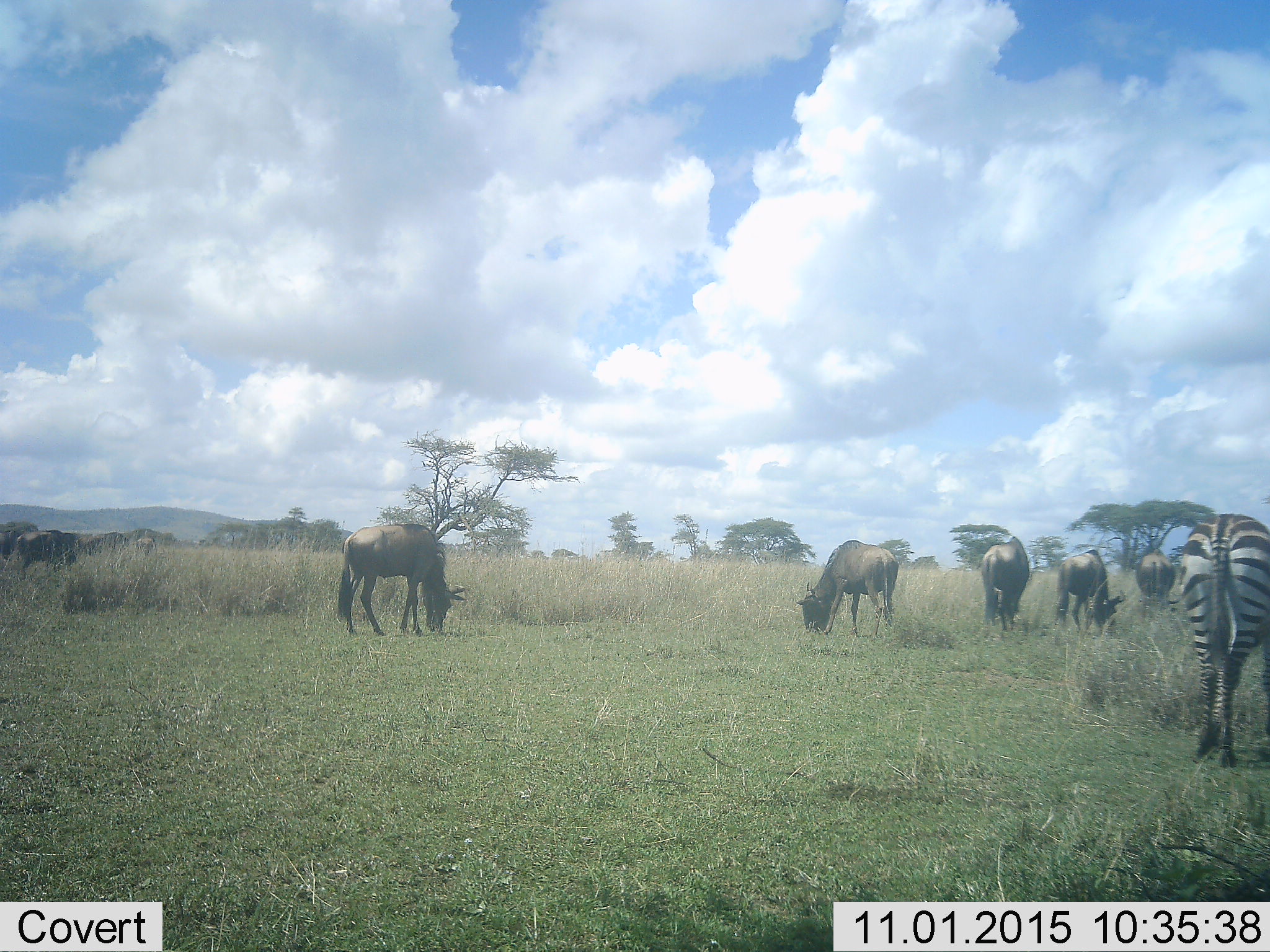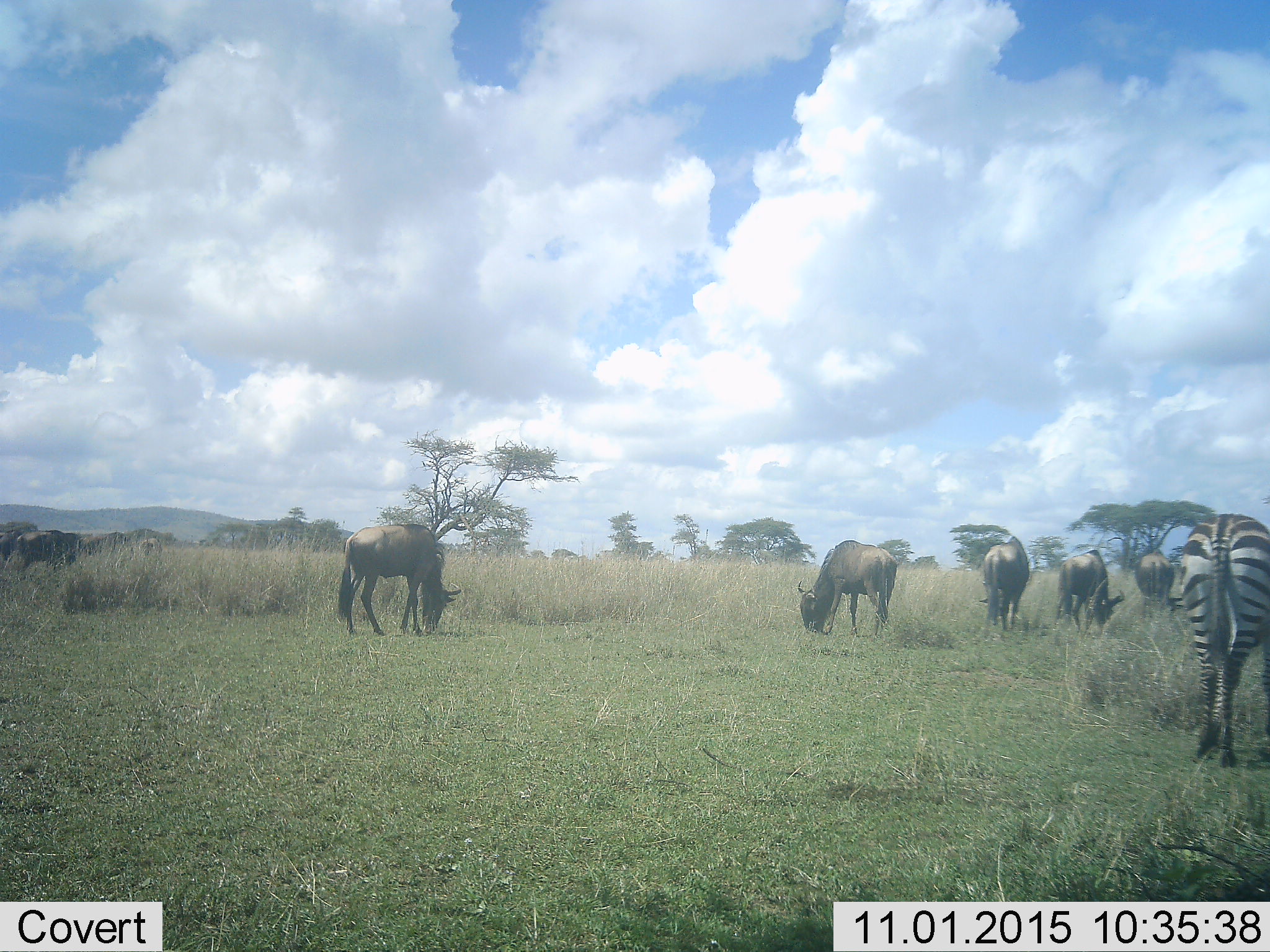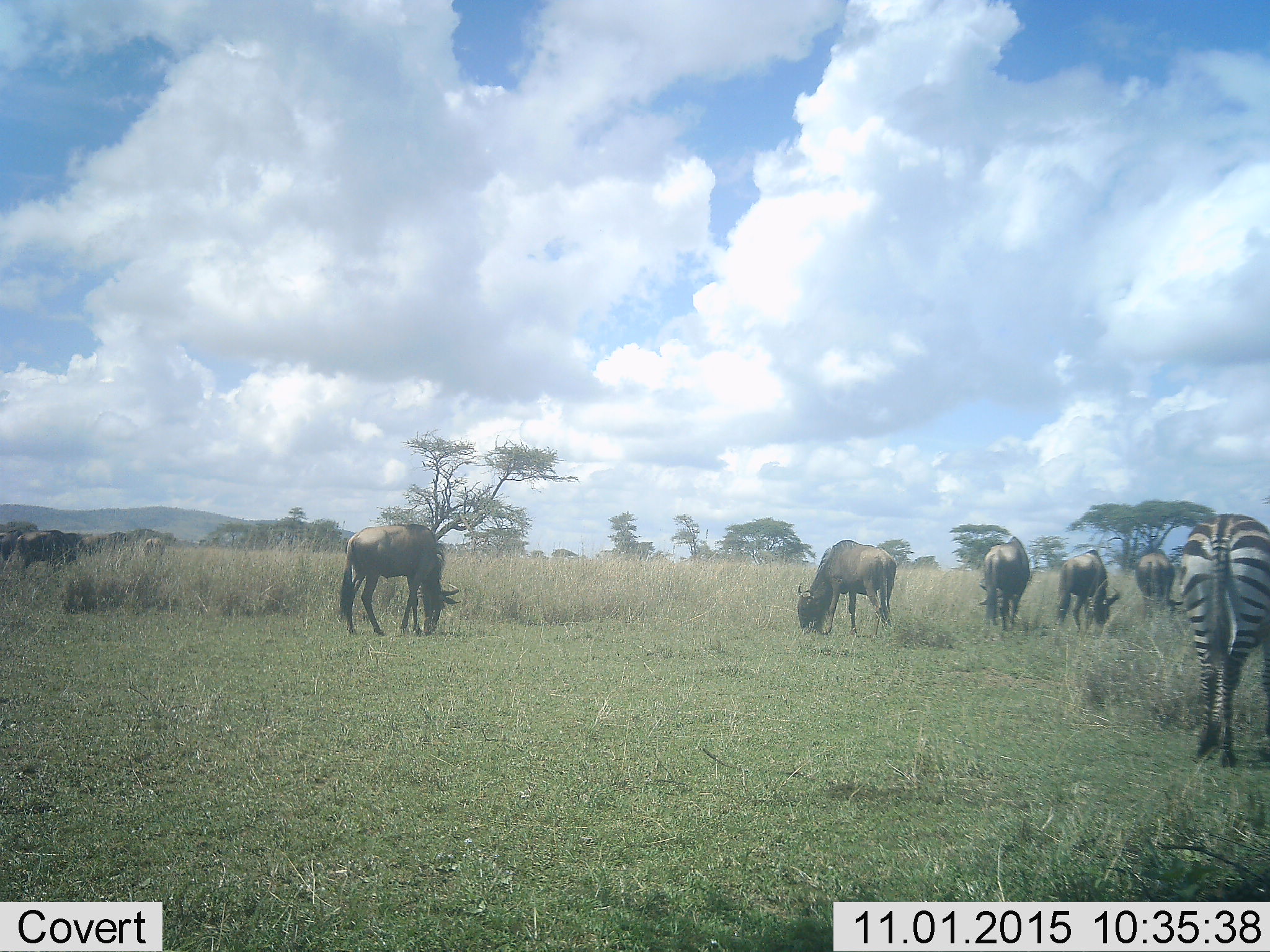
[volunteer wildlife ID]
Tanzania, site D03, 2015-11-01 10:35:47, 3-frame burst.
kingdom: Animalia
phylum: Chordata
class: Mammalia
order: Artiodactyla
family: Bovidae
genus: Connochaetes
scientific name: Connochaetes taurinus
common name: blue wildebeest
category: wildebeest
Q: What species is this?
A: Wildebeest (blue wildebeest) (Connochaetes taurinus).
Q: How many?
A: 7.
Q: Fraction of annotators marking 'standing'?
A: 27%.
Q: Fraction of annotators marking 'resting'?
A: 7%.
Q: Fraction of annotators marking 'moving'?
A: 27%.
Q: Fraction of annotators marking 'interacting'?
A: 7%.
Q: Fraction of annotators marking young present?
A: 0%.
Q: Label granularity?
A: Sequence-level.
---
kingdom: Animalia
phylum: Chordata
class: Mammalia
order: Perissodactyla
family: Equidae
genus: Equus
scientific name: Equus quagga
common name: plains zebra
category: zebra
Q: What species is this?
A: Zebra (plains zebra) (Equus quagga).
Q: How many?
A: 1.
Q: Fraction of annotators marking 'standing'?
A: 61%.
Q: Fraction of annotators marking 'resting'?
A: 6%.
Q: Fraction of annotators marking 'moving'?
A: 0%.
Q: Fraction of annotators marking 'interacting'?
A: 6%.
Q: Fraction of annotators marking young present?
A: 0%.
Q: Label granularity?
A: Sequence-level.